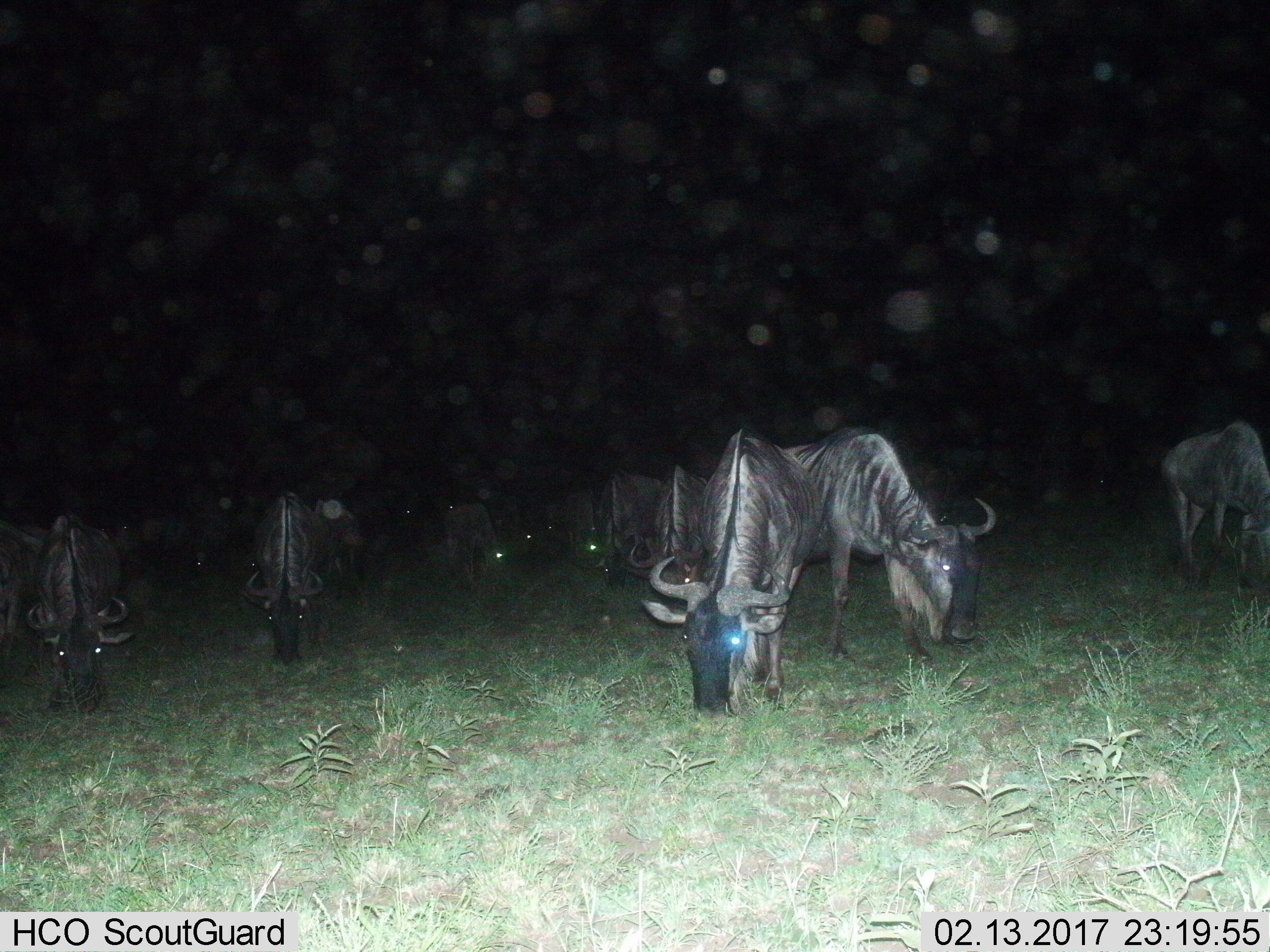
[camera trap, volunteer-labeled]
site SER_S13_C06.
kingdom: Animalia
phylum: Chordata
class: Mammalia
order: Artiodactyla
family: Bovidae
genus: Connochaetes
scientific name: Connochaetes taurinus taurinus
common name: blue wildebeest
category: wildebeestblue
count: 11-50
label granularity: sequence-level